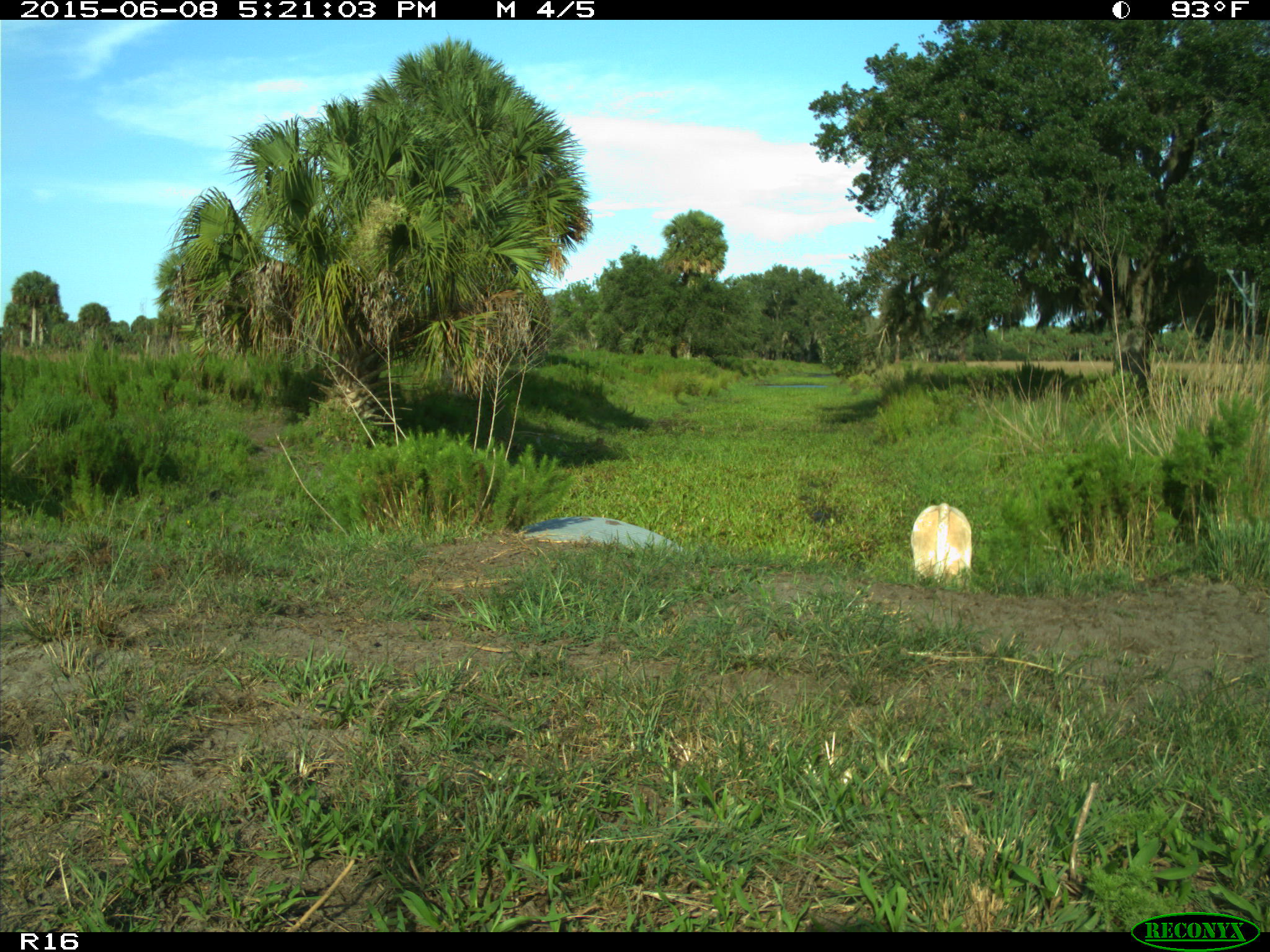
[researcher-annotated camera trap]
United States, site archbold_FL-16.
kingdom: Animalia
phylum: Chordata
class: Mammalia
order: Artiodactyla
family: Bovidae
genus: Bos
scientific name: Bos taurus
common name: domestic cow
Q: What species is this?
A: Bos taurus (domestic cow).